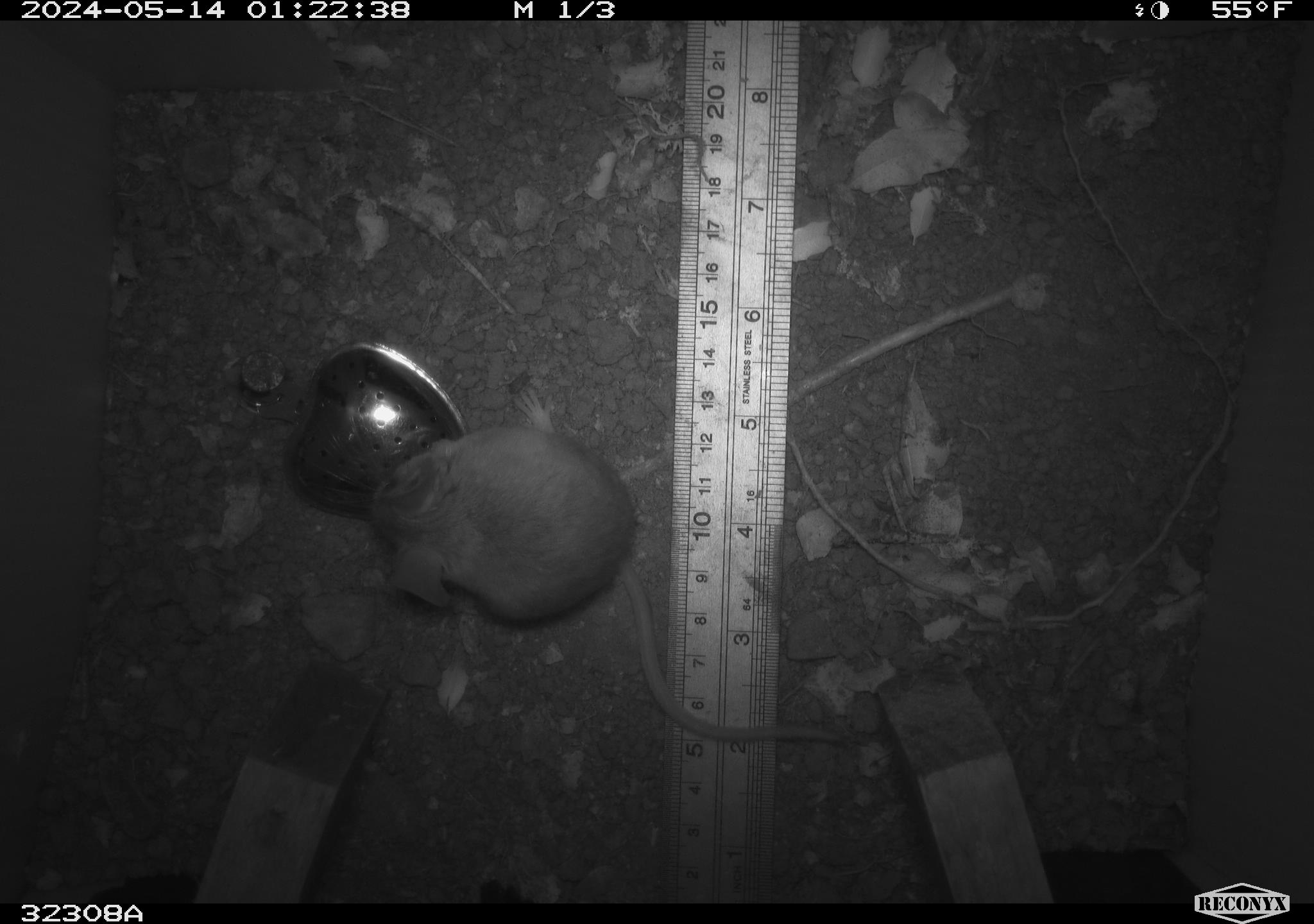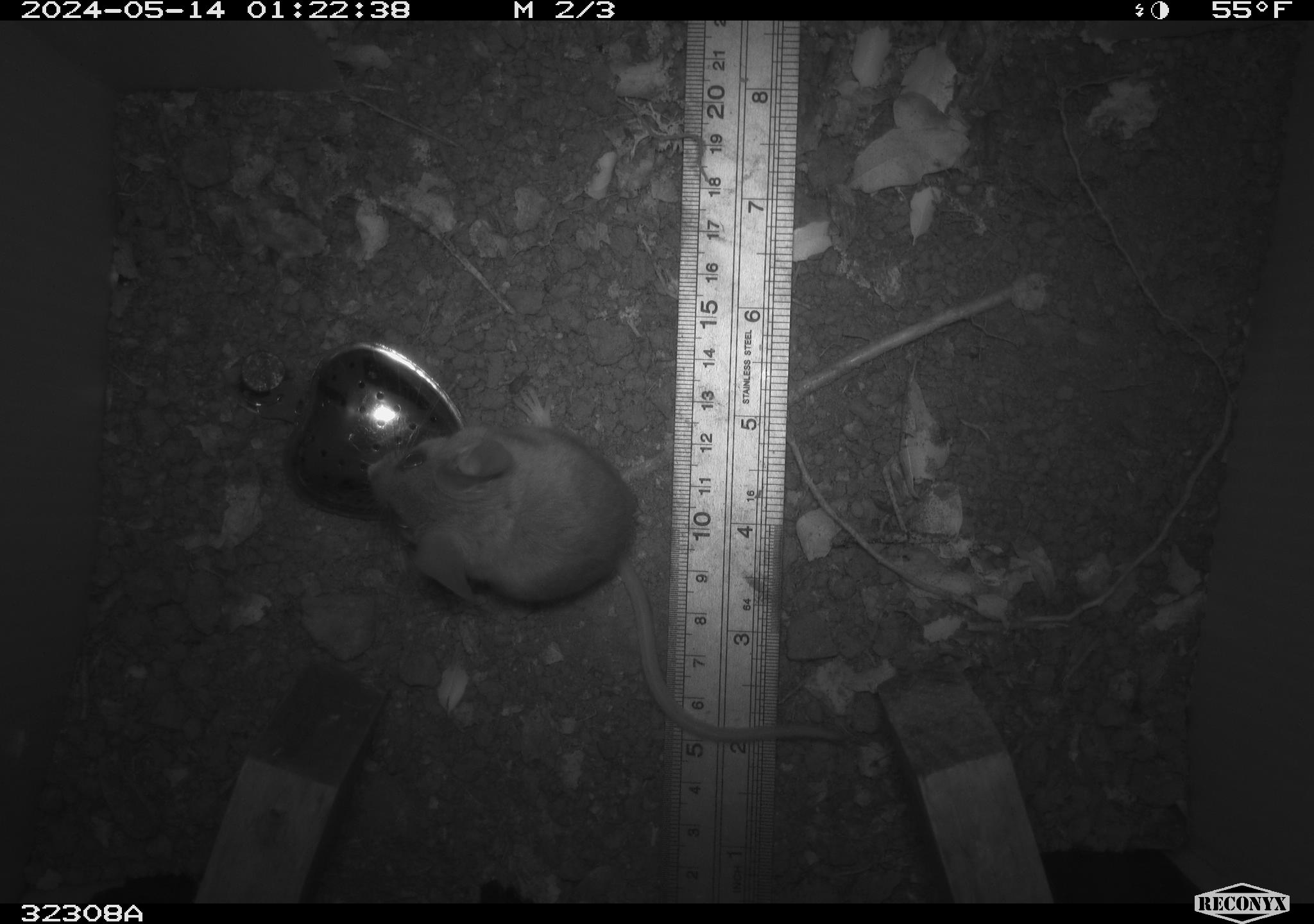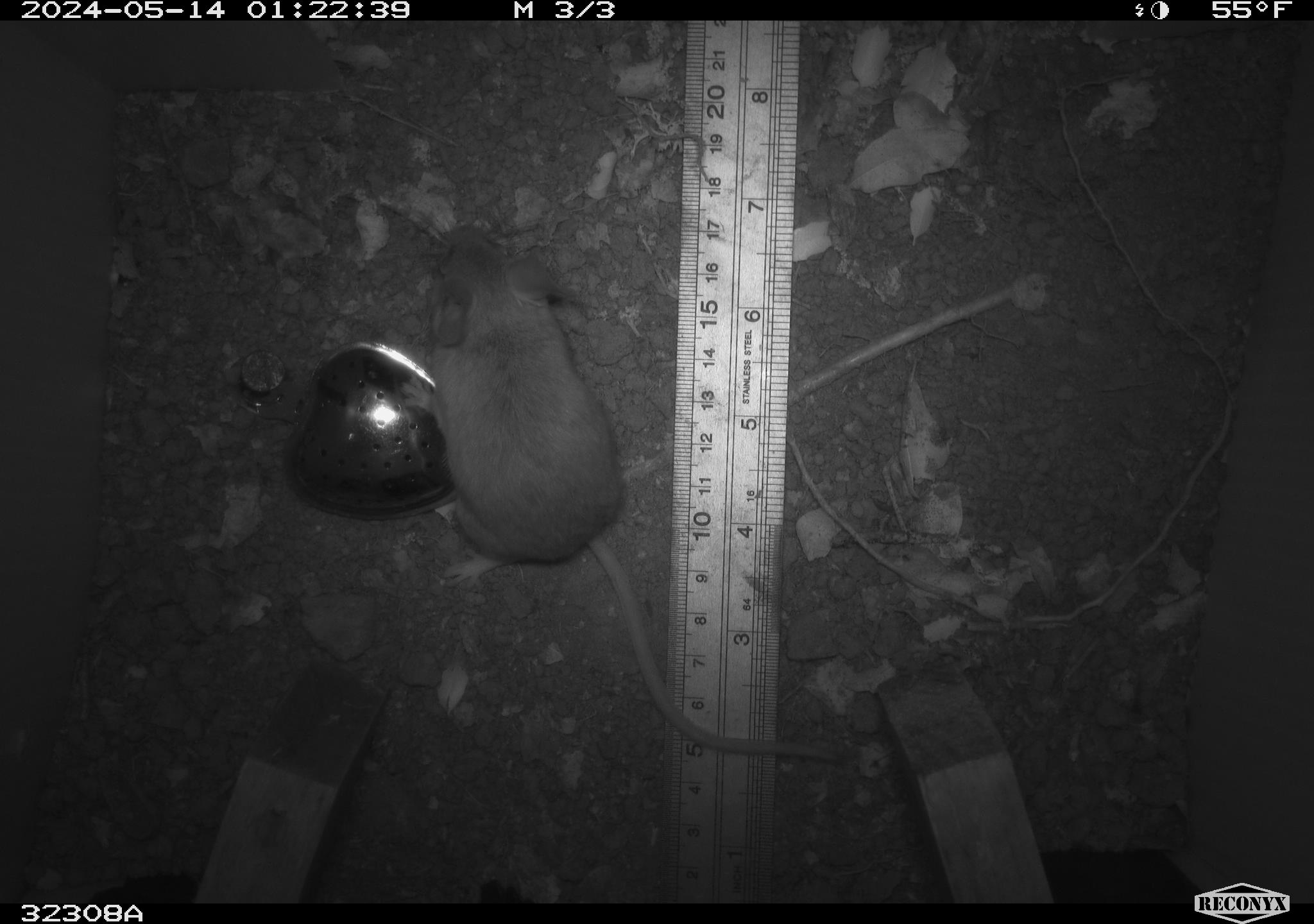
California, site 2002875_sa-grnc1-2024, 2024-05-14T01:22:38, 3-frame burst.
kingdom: Animalia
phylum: Chordata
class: Mammalia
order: Rodentia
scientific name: Rodentia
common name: rodent